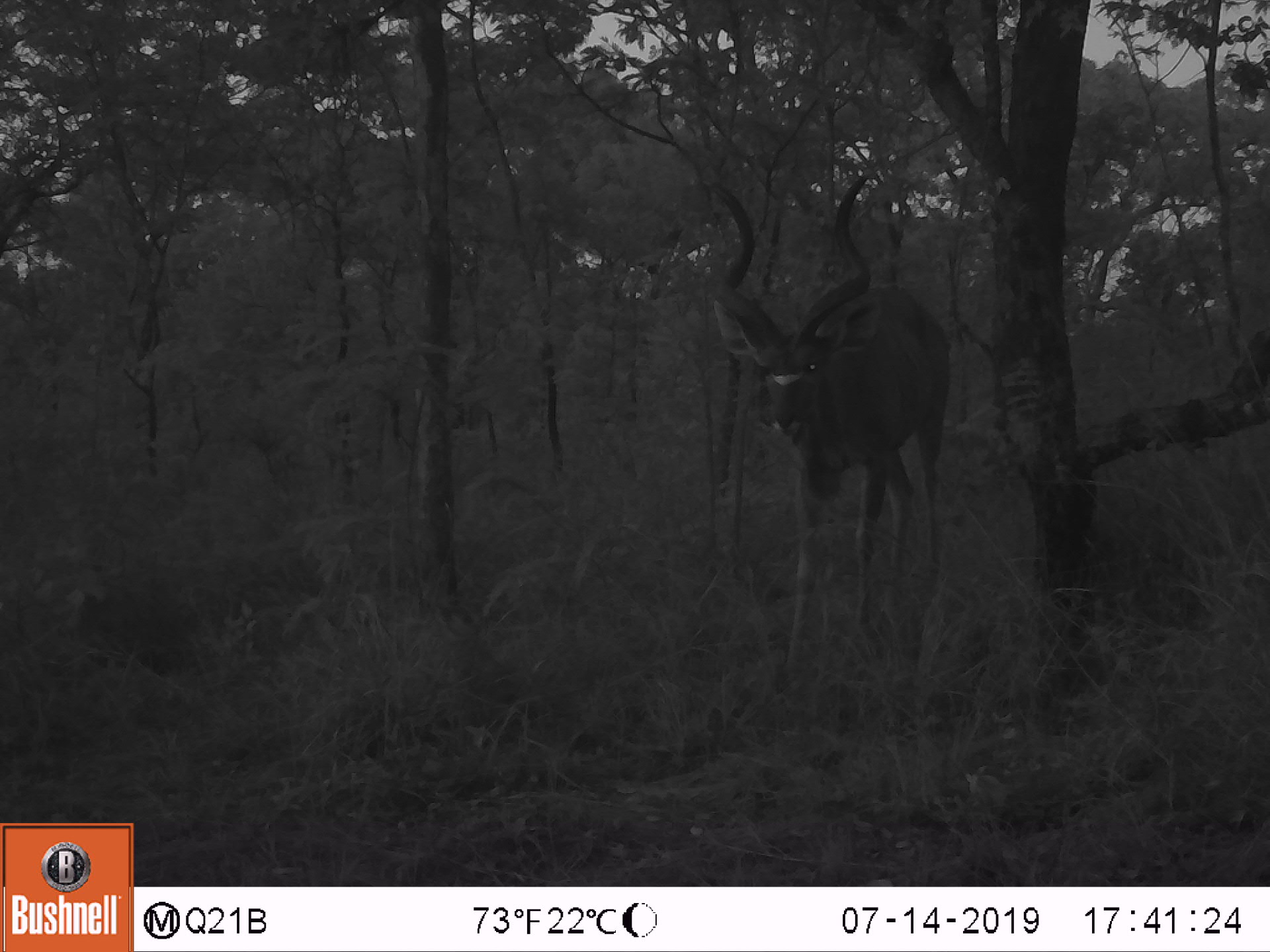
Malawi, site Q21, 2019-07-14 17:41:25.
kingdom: Animalia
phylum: Chordata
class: Mammalia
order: Artiodactyla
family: Bovidae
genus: Tragelaphus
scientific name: Tragelaphus strepsiceros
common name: greater kudu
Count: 1.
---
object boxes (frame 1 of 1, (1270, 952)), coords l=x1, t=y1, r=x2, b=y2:
greater kudu: l=696, t=166, r=970, b=669